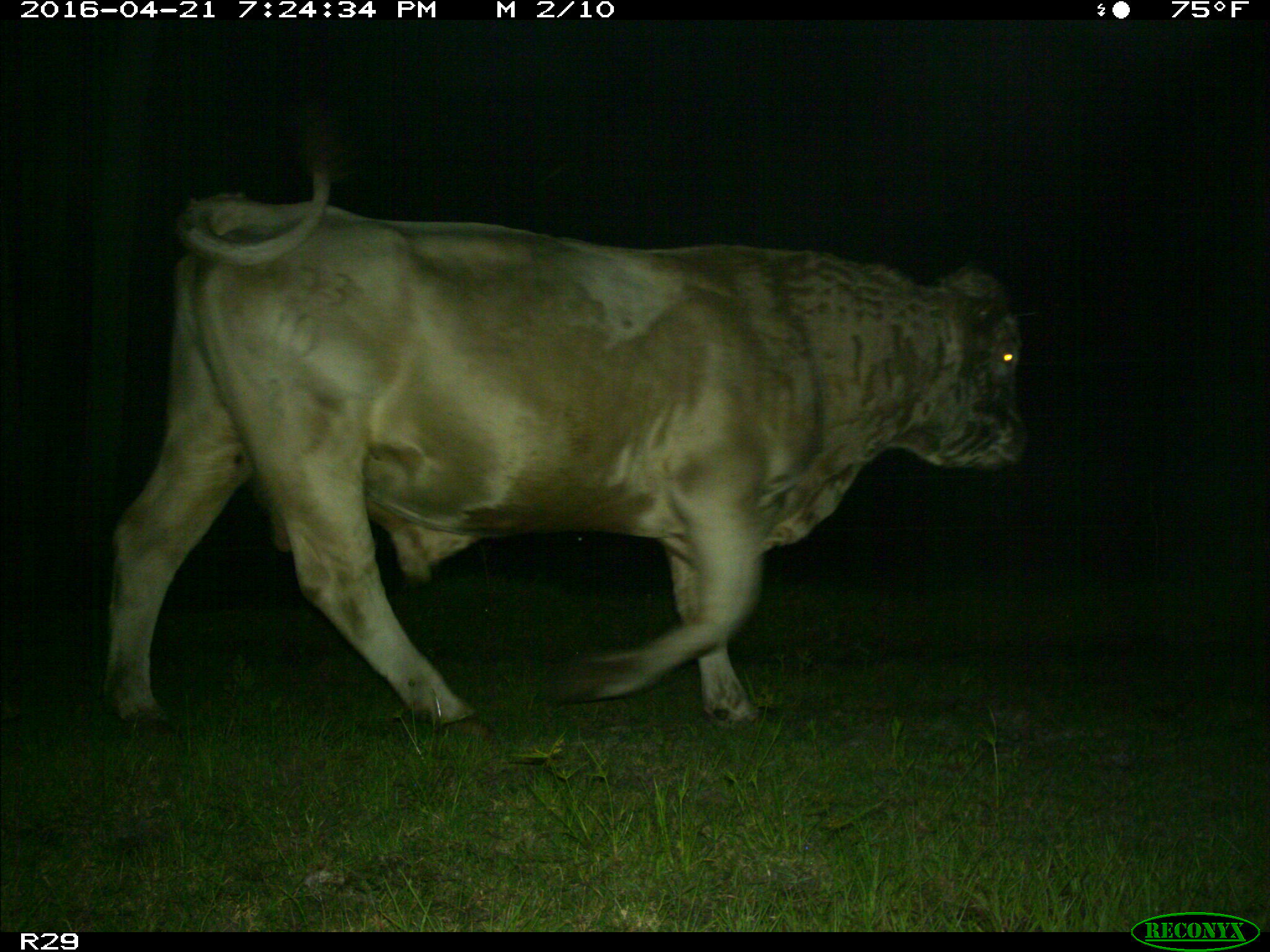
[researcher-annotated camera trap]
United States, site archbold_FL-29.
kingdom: Animalia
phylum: Chordata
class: Mammalia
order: Artiodactyla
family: Bovidae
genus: Bos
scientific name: Bos taurus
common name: domestic cow